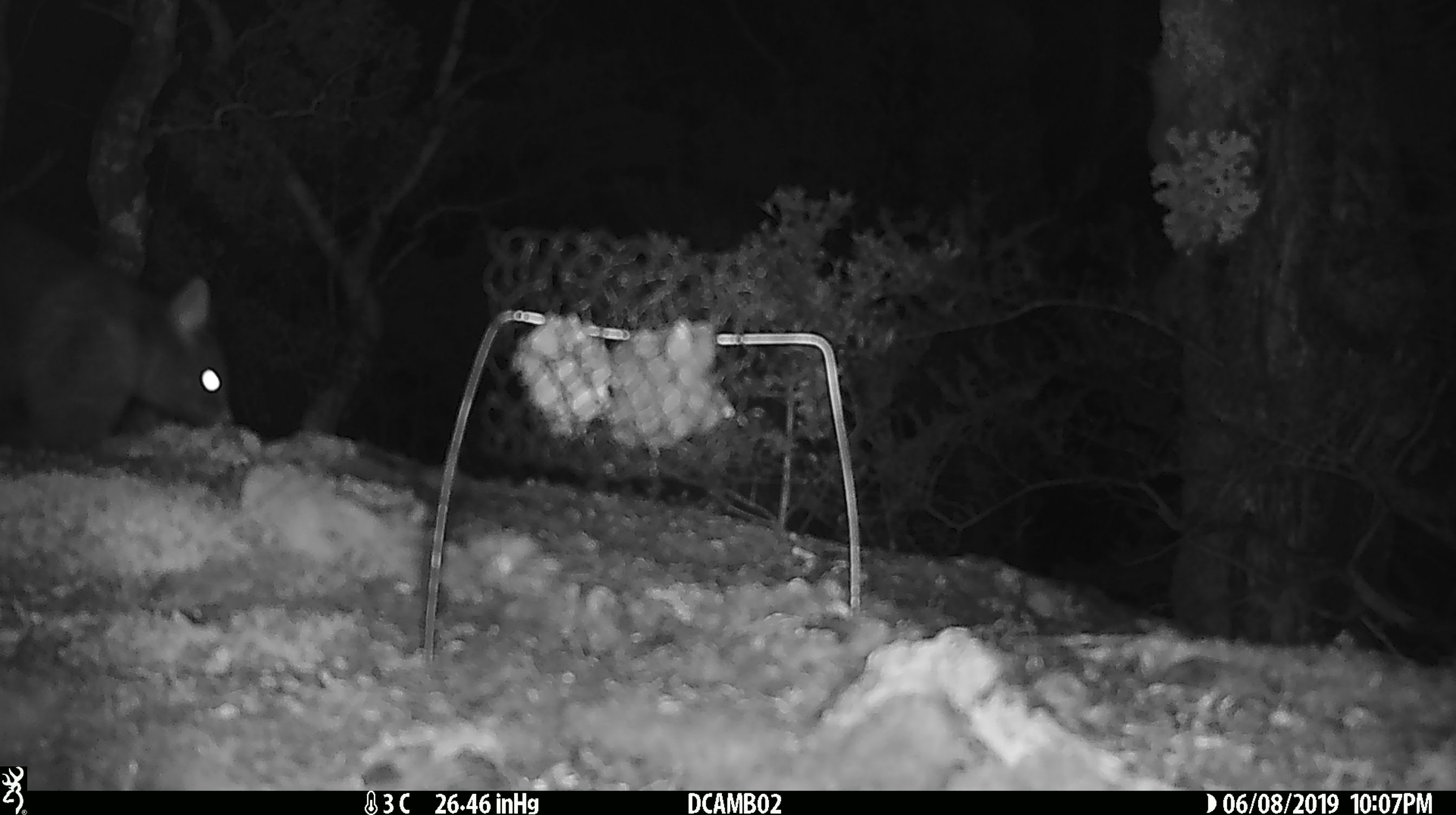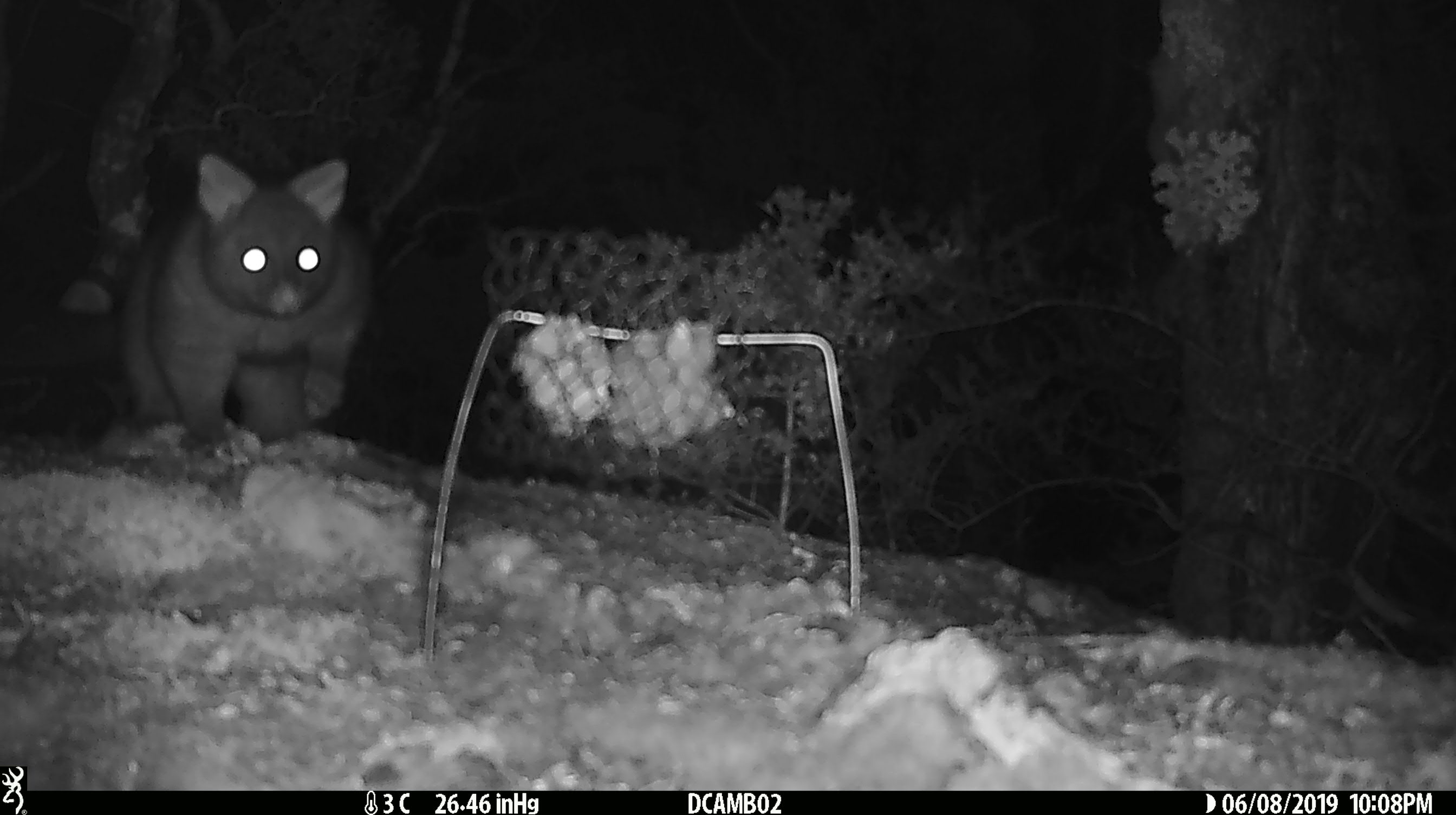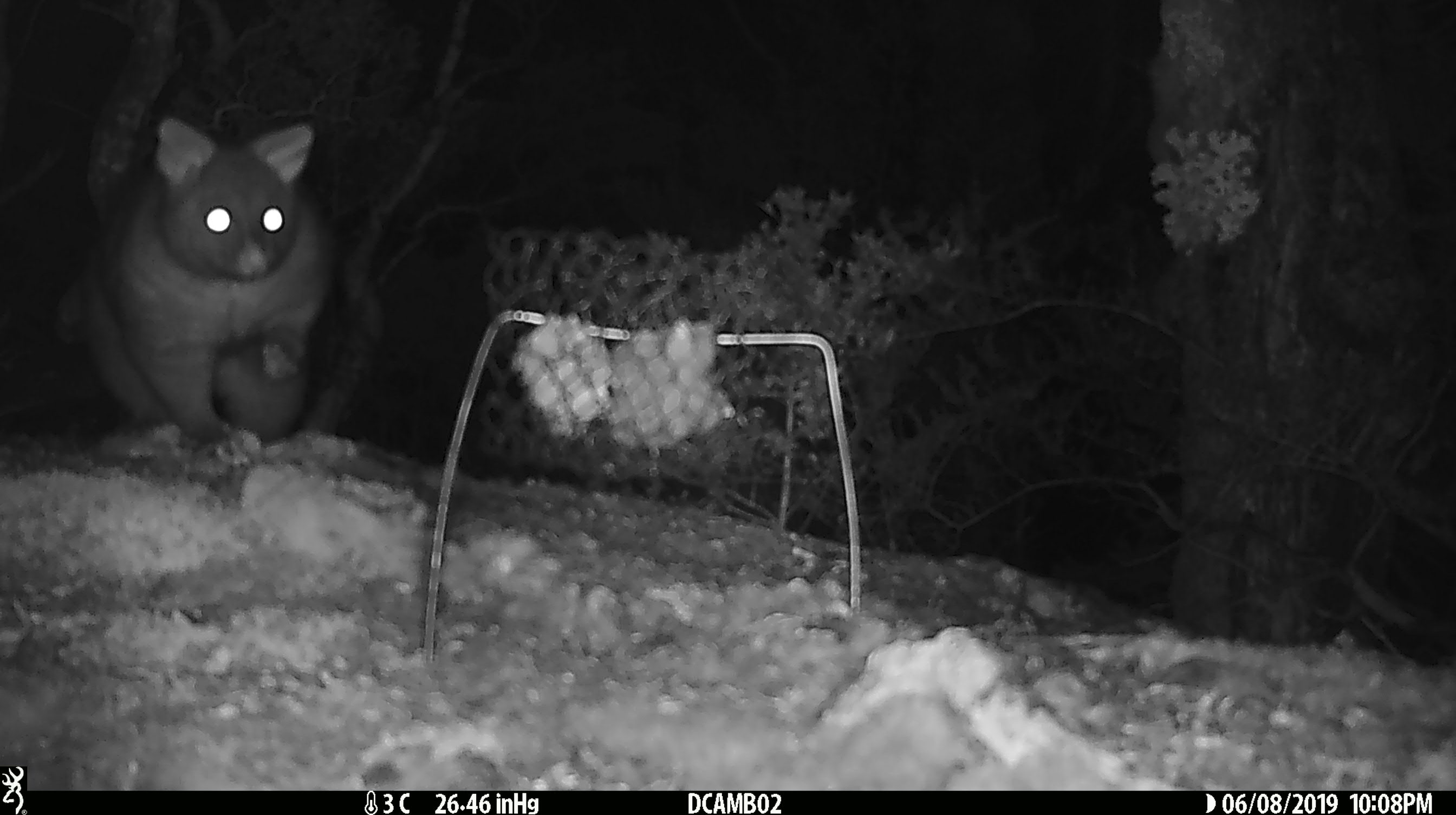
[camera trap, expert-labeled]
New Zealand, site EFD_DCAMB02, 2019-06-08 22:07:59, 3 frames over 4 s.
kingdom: Animalia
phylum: Chordata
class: Mammalia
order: Diprotodontia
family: Phalangeridae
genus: Trichosurus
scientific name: Trichosurus vulpecula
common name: common brushtail possum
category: possum